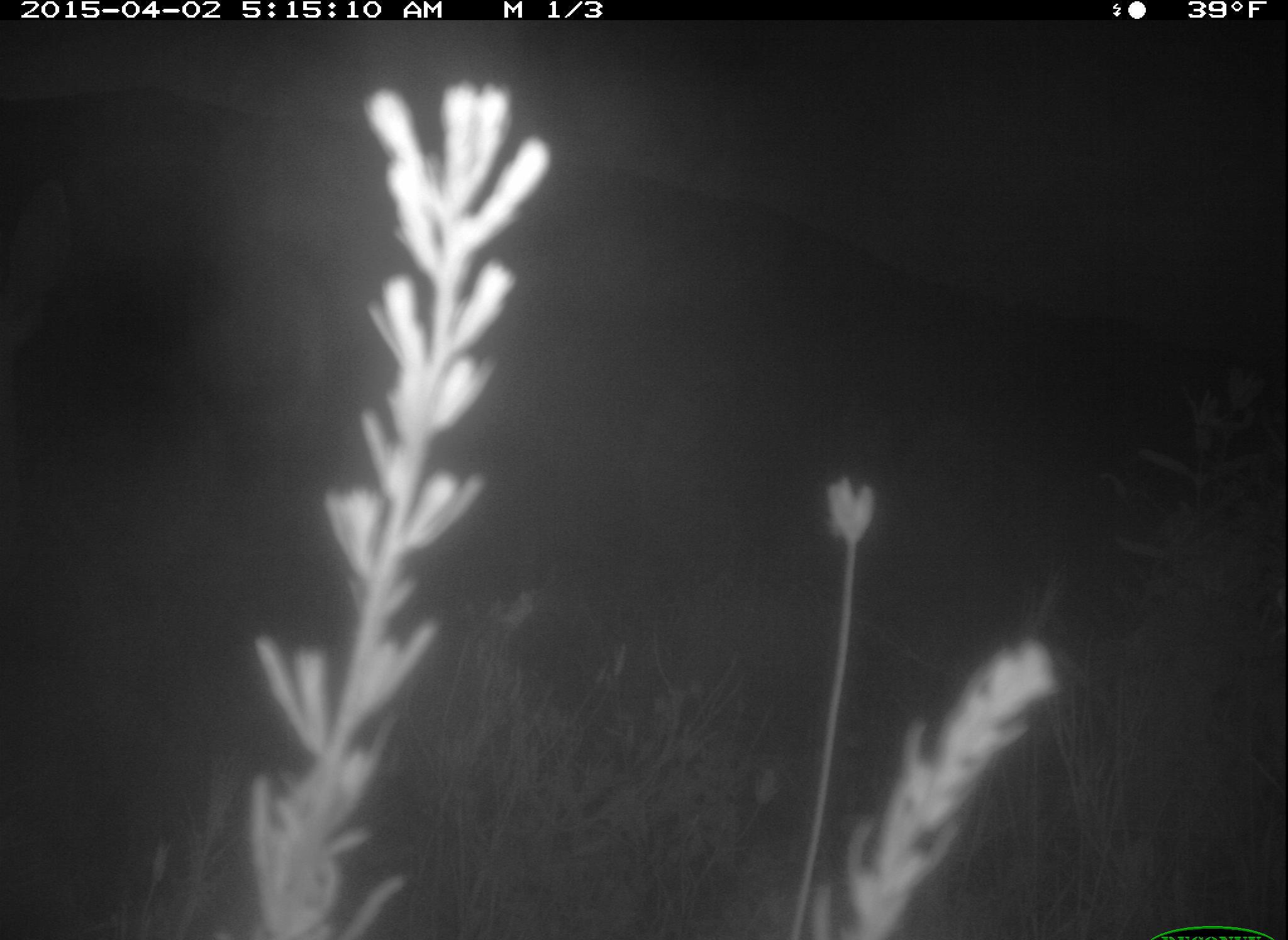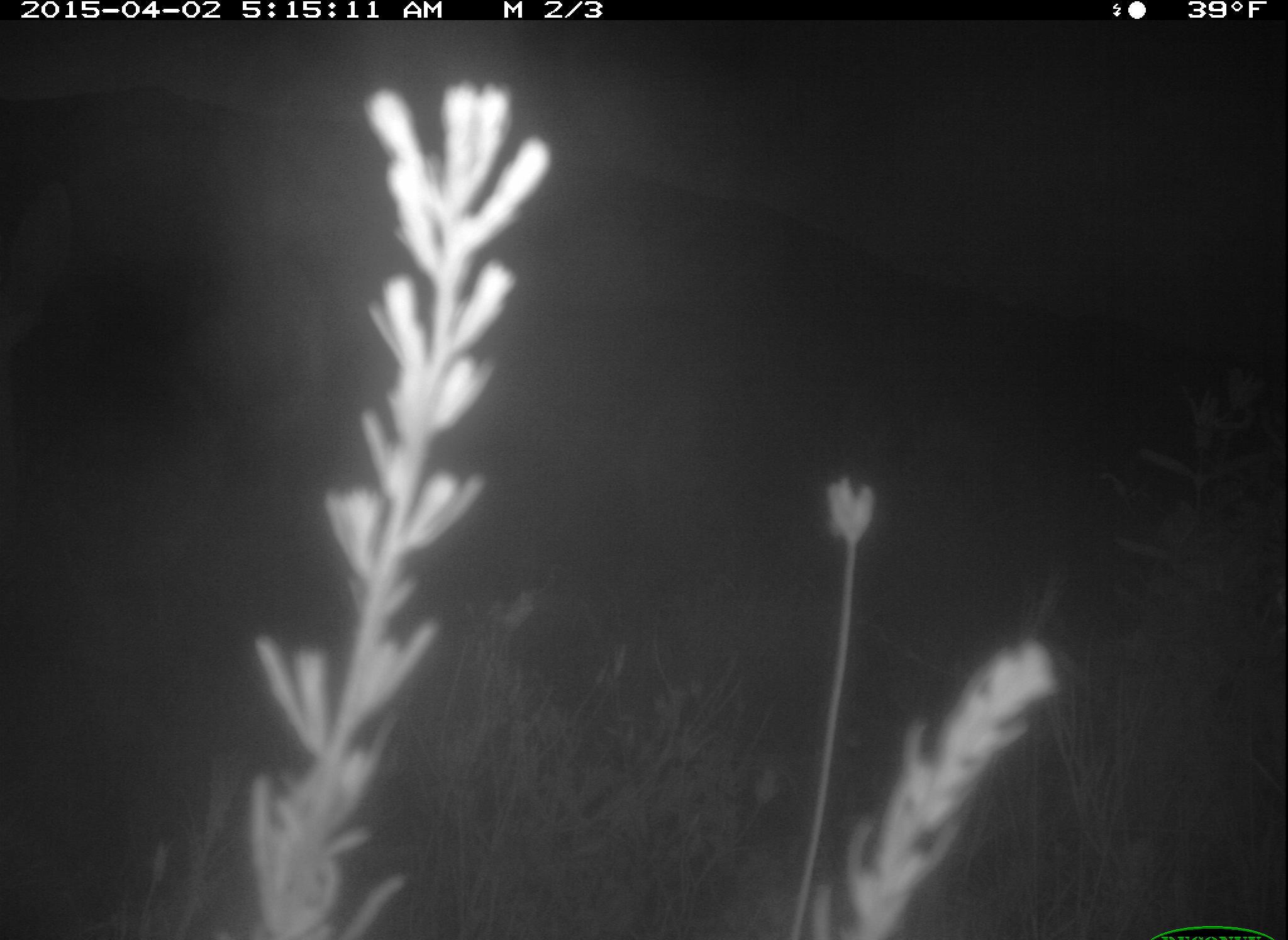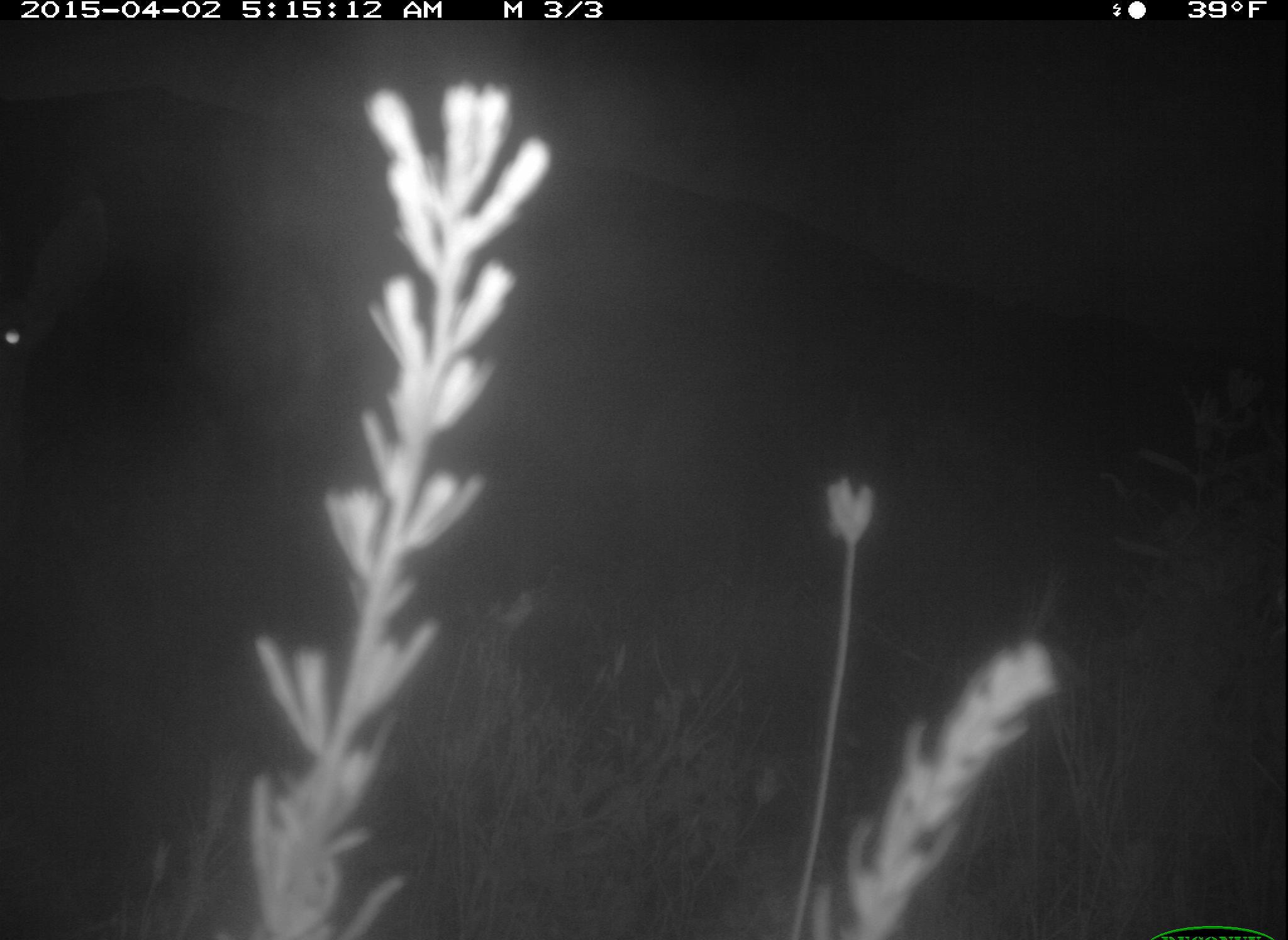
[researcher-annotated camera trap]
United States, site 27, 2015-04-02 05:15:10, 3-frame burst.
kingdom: Animalia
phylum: Chordata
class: Mammalia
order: Artiodactyla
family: Cervidae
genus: Odocoileus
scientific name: Odocoileus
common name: deer